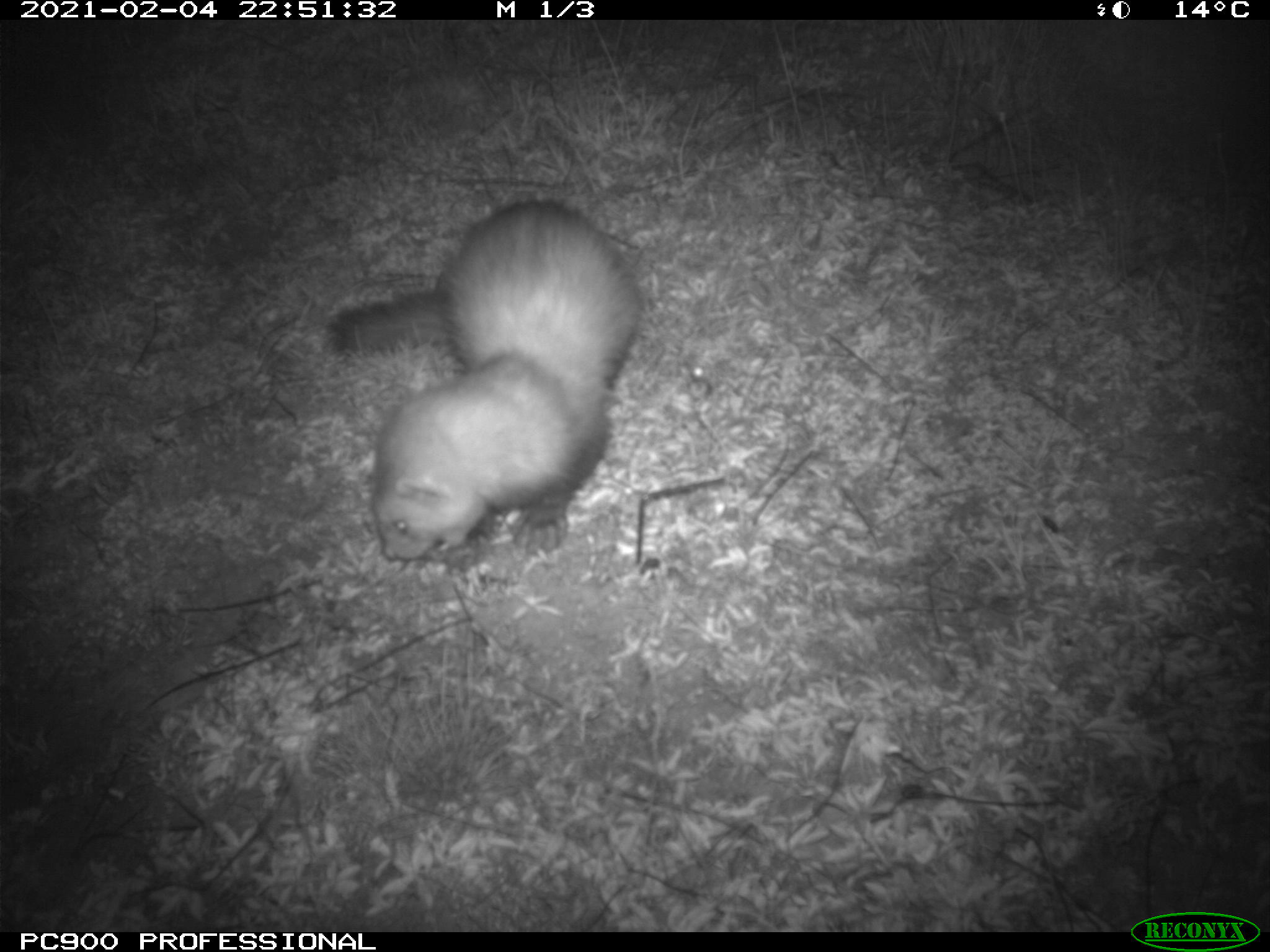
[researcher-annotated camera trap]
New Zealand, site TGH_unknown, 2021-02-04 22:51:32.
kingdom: Animalia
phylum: Chordata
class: Mammalia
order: Carnivora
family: Mustelidae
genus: Mustela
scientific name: Mustela furo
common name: ferret